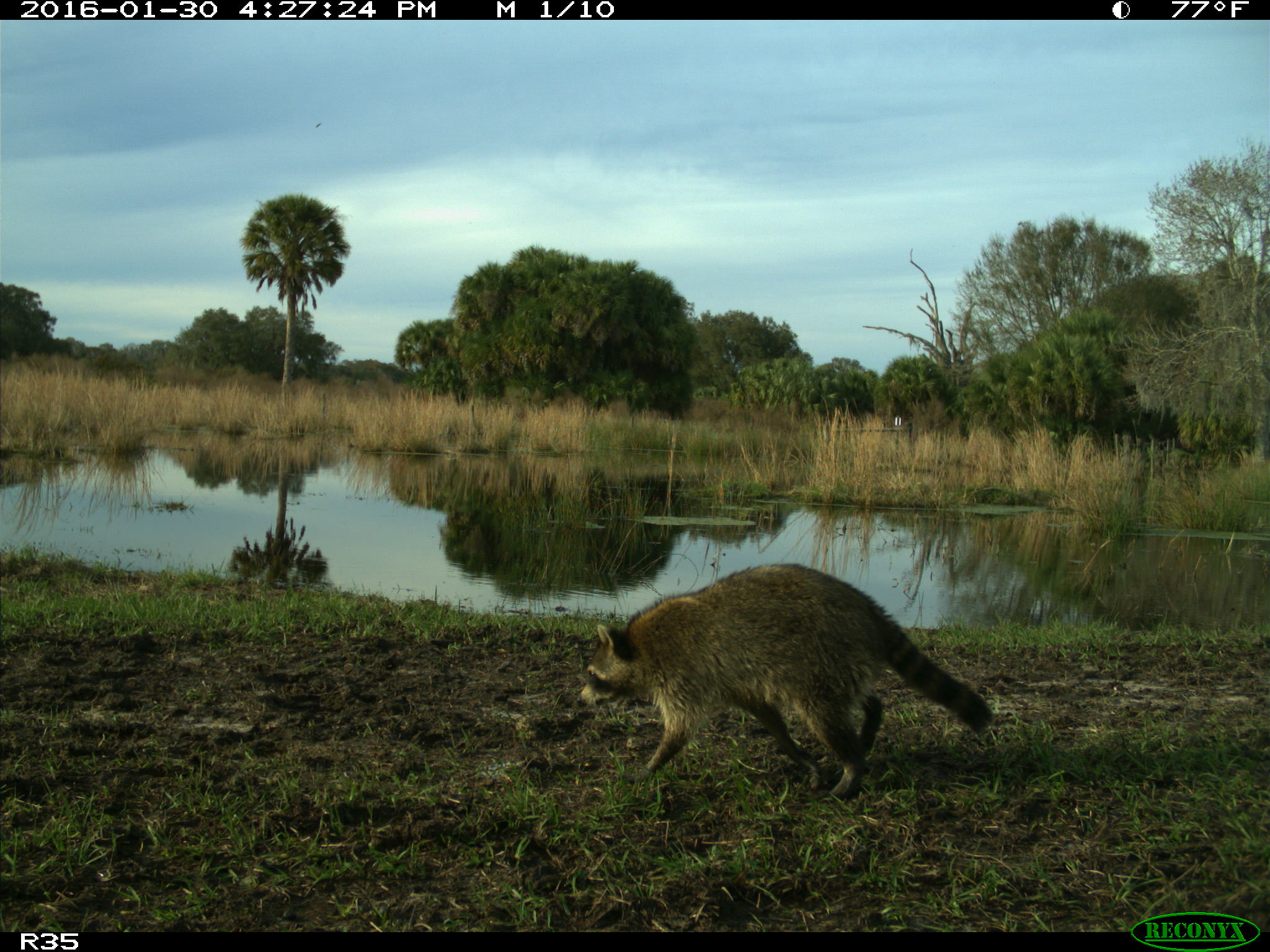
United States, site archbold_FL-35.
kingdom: Animalia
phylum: Chordata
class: Mammalia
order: Carnivora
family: Procyonidae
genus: Procyon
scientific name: Procyon lotor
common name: common raccoon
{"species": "Procyon lotor (common raccoon)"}